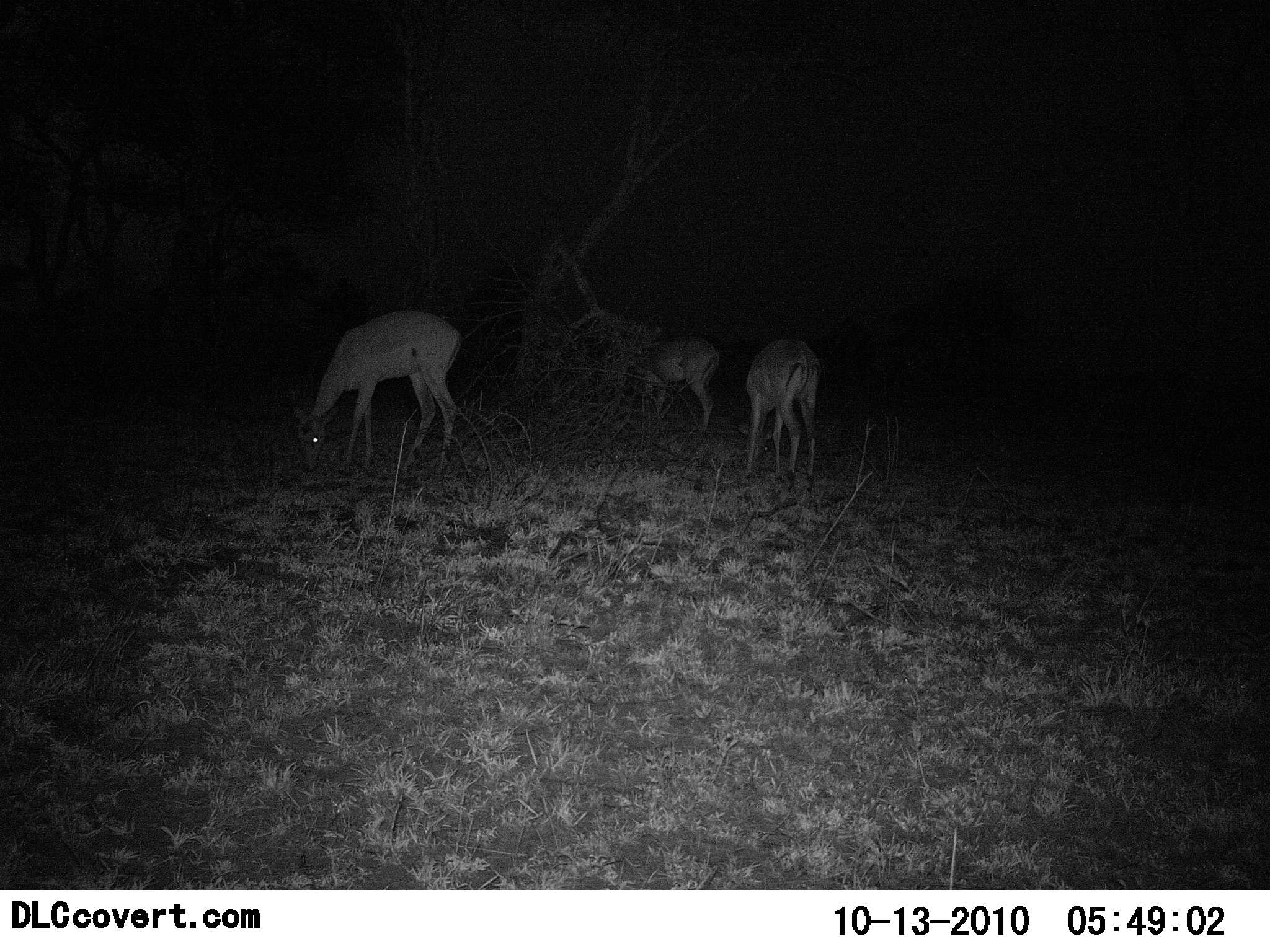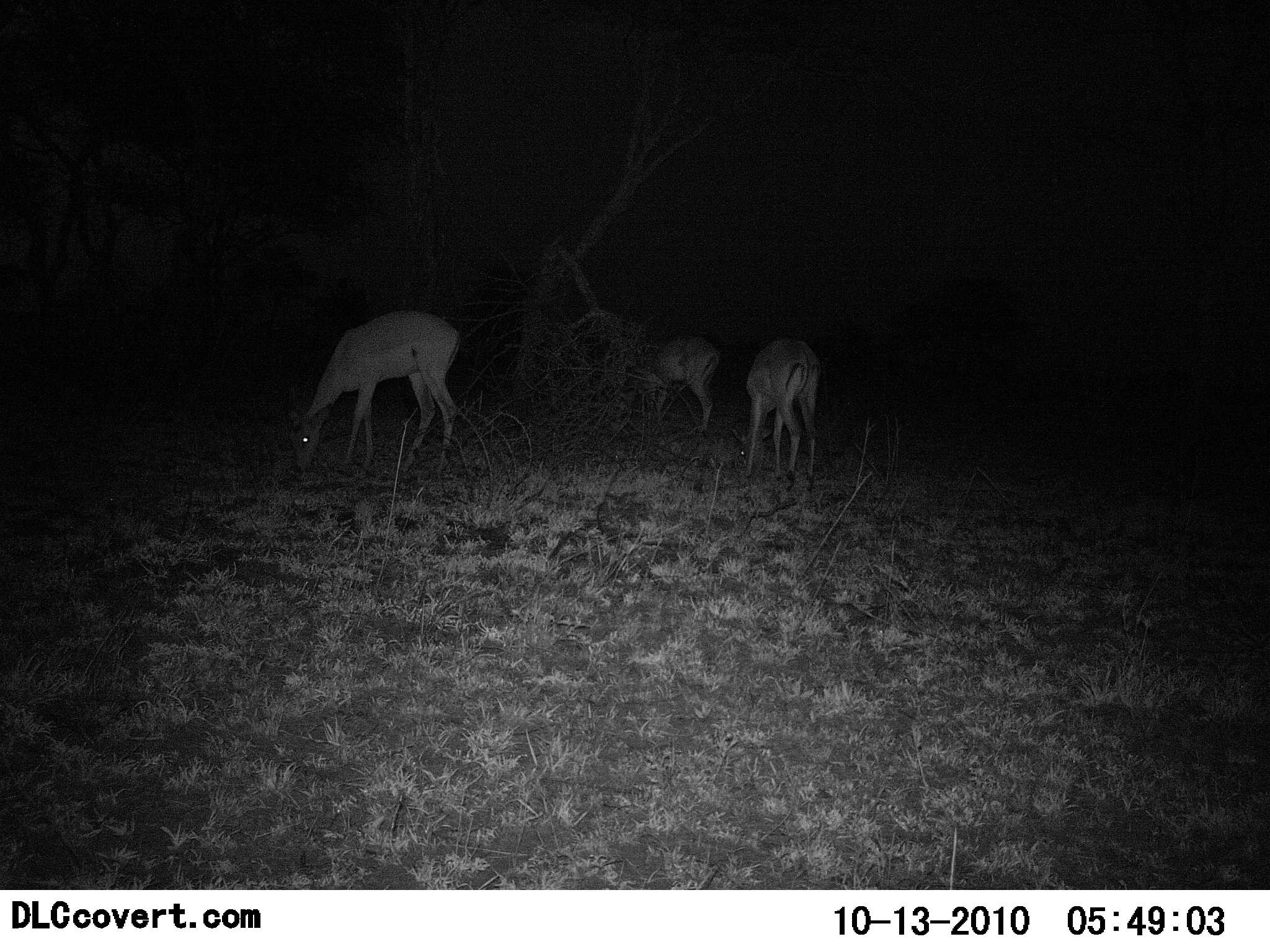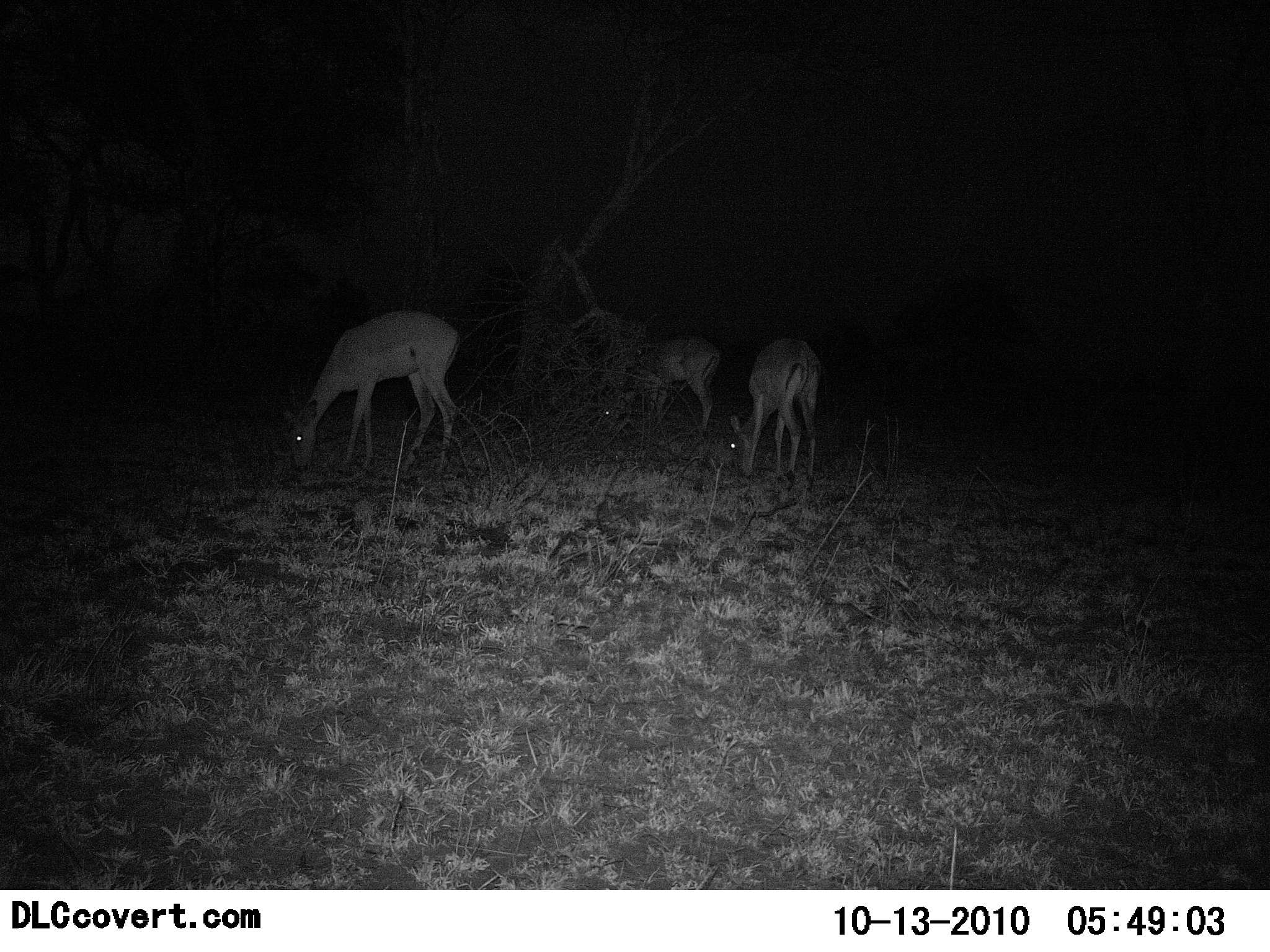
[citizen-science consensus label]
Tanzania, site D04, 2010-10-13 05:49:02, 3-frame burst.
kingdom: Animalia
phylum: Chordata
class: Mammalia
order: Artiodactyla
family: Bovidae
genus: Nanger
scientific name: Nanger granti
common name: grant's gazelle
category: gazellegrants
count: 3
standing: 21%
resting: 0%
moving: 0%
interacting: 0%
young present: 0%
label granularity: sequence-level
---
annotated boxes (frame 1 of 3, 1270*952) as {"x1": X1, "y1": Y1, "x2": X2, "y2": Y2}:
animal: {"x1": 290, "y1": 310, "x2": 466, "y2": 482}; {"x1": 741, "y1": 339, "x2": 823, "y2": 489}; {"x1": 634, "y1": 338, "x2": 720, "y2": 434}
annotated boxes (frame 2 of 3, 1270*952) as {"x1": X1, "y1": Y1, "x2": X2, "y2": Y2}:
animal: {"x1": 285, "y1": 308, "x2": 462, "y2": 474}; {"x1": 743, "y1": 337, "x2": 821, "y2": 488}; {"x1": 638, "y1": 336, "x2": 722, "y2": 434}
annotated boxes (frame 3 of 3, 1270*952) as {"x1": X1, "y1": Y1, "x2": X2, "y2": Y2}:
animal: {"x1": 279, "y1": 310, "x2": 460, "y2": 476}; {"x1": 726, "y1": 337, "x2": 821, "y2": 490}; {"x1": 601, "y1": 334, "x2": 720, "y2": 437}